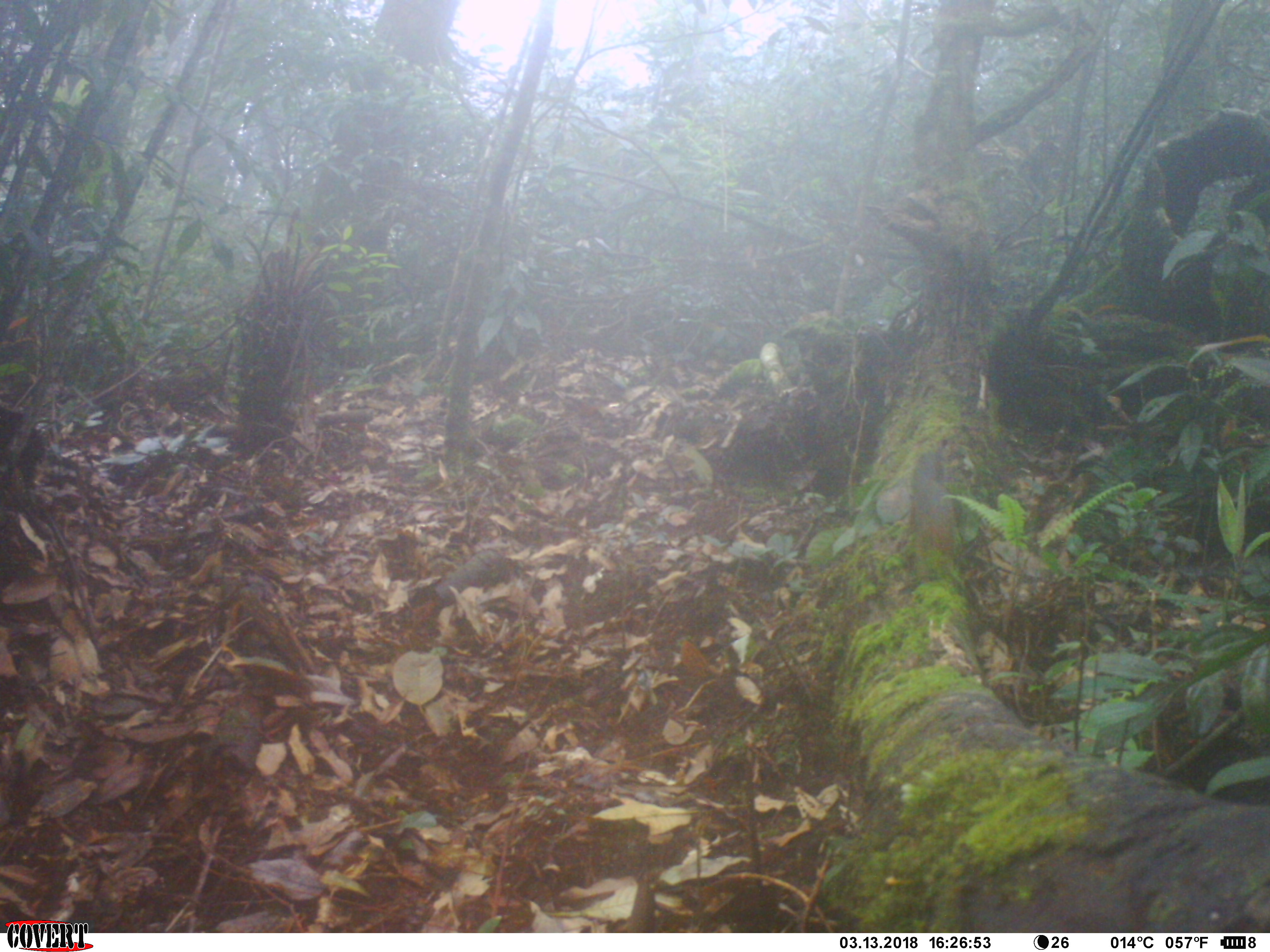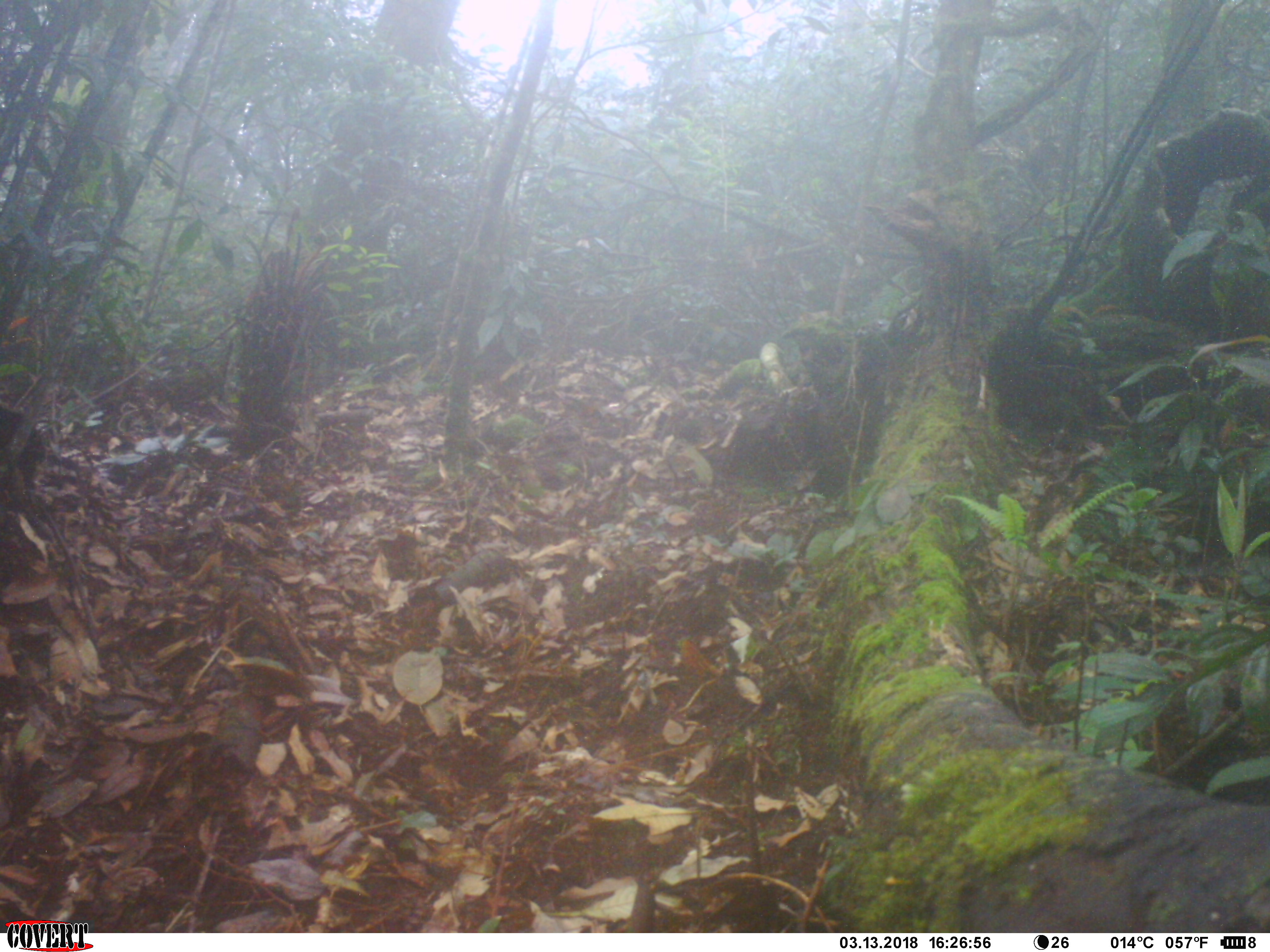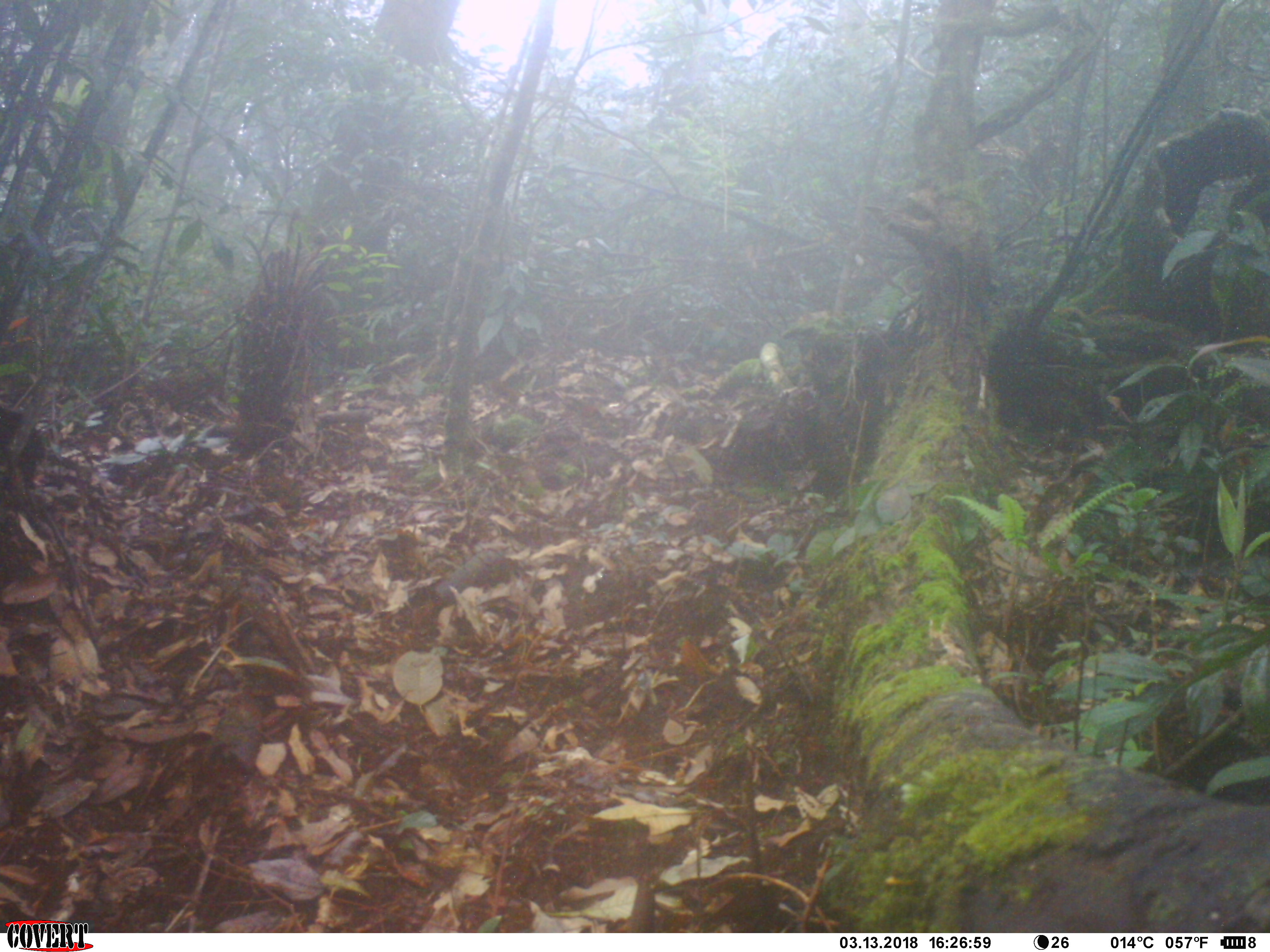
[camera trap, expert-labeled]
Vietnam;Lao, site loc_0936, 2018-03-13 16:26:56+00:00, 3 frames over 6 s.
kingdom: Animalia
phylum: Chordata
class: Mammalia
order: Rodentia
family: Sciuridae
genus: Dremomys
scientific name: Dremomys rufigenis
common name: red-cheeked squirrel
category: red cheeked squirrel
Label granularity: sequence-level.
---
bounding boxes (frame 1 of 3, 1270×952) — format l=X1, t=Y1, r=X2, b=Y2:
red cheeked squirrel: l=907, t=438, r=959, b=560